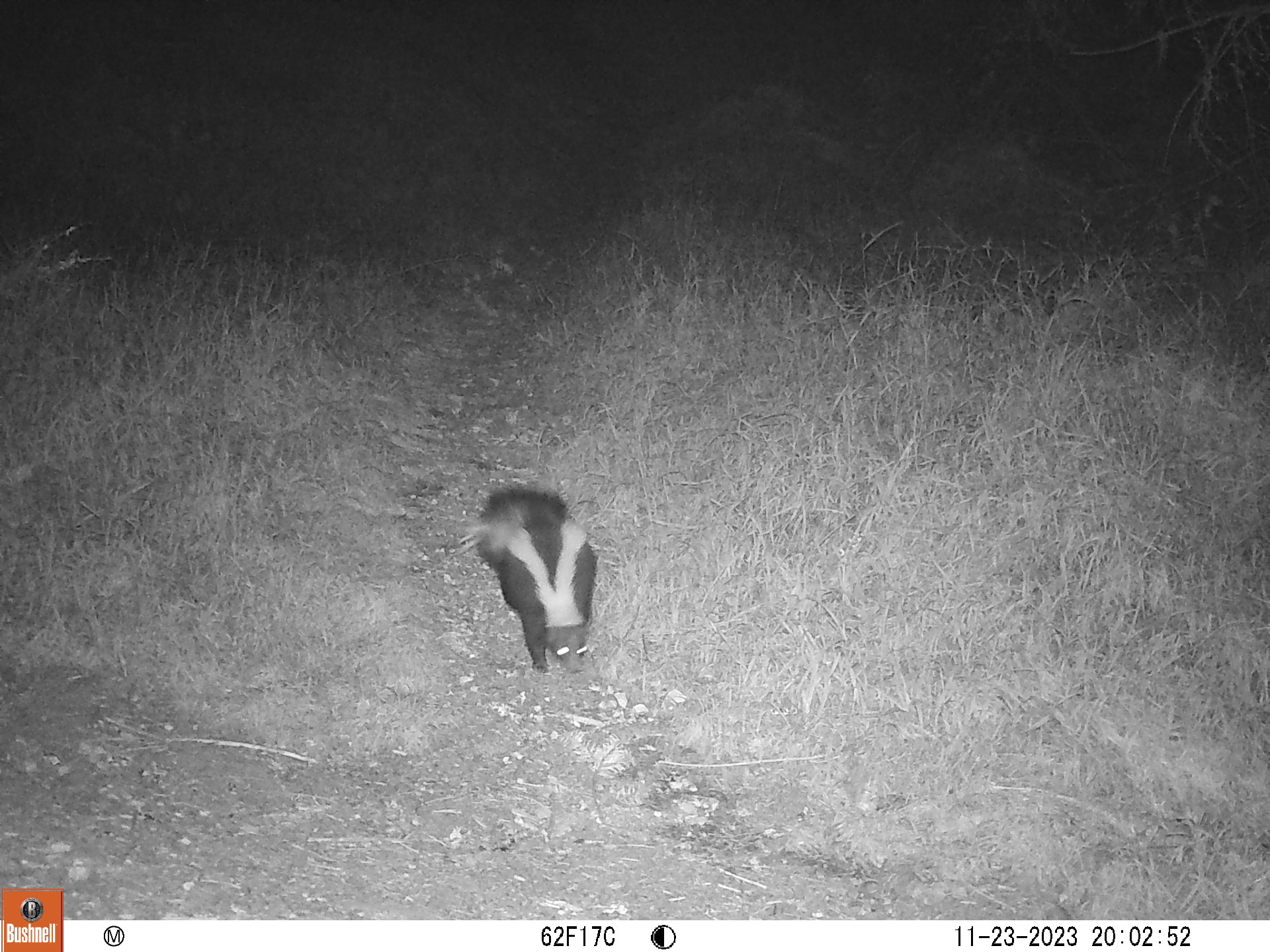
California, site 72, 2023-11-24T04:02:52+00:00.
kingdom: Animalia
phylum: Chordata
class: Mammalia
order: Carnivora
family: Mephitidae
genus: Mephitis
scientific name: Mephitis mephitis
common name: striped skunk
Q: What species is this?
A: Striped skunk (Mephitis mephitis).